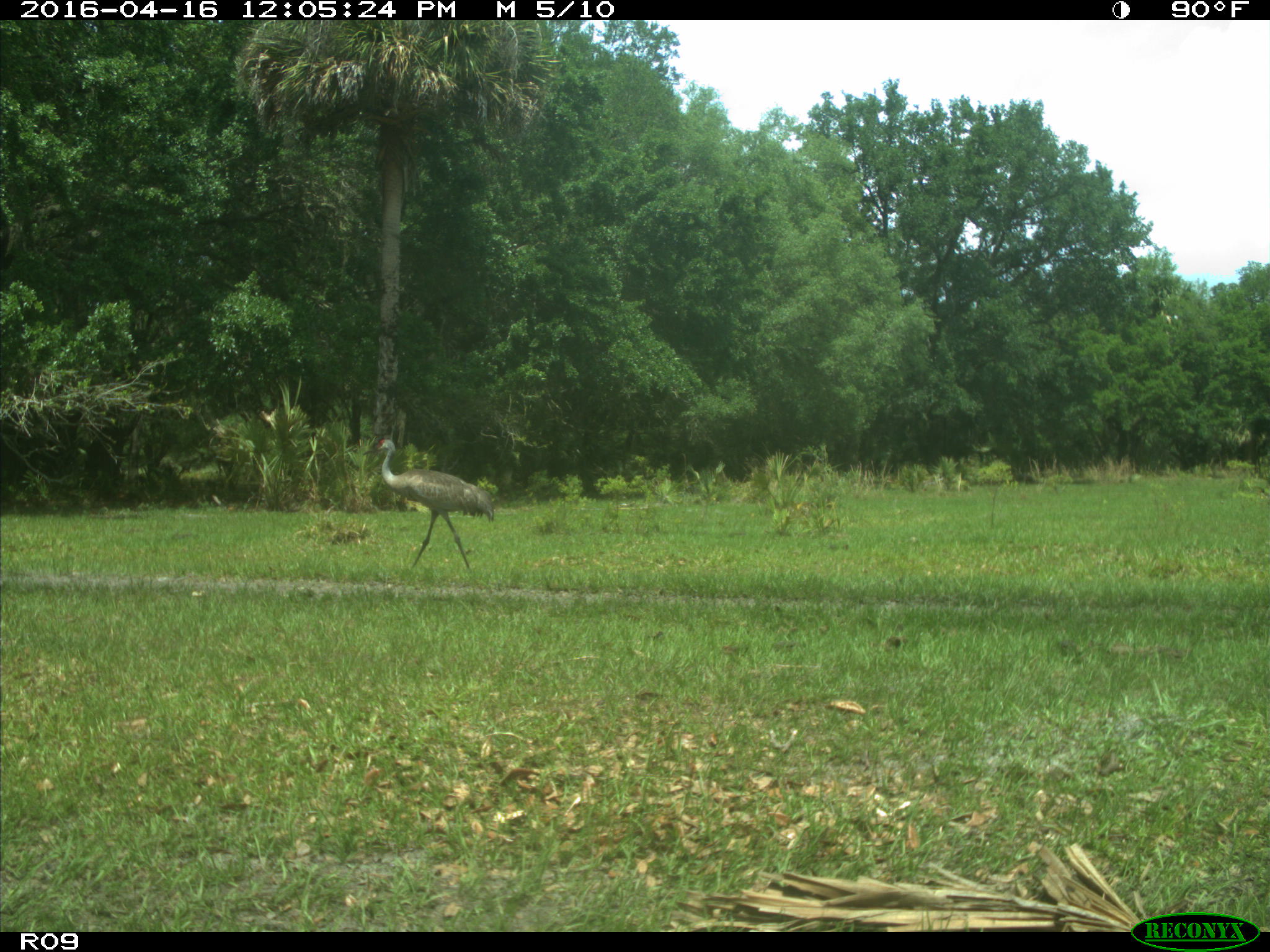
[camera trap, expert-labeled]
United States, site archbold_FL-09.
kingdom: Animalia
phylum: Chordata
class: Aves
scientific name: Aves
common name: birds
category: unidentified bird